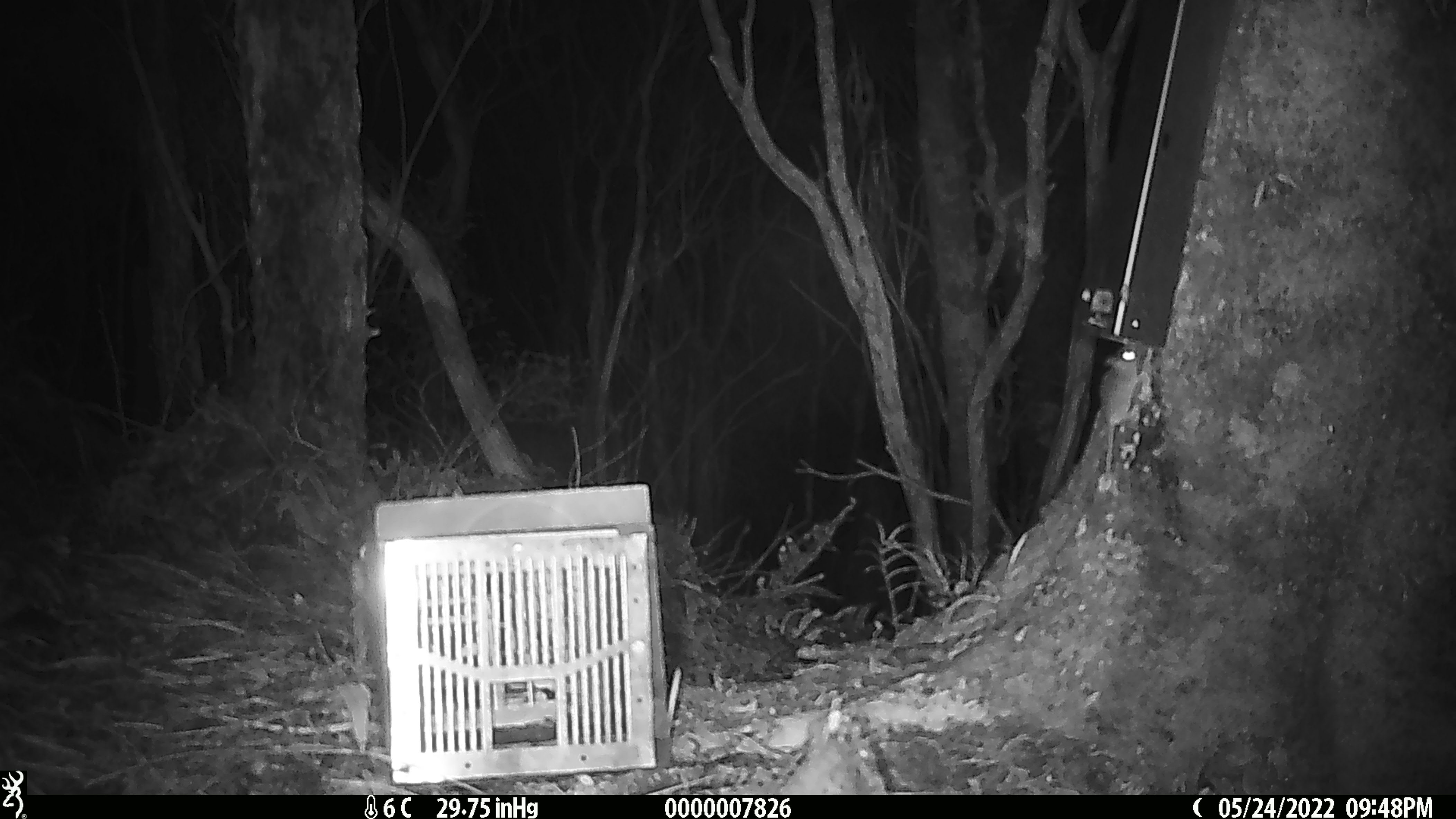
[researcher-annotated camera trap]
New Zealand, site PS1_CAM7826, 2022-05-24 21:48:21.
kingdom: Animalia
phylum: Chordata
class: Mammalia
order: Rodentia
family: Muridae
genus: Mus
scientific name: Mus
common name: mouse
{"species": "mouse (Mus)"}